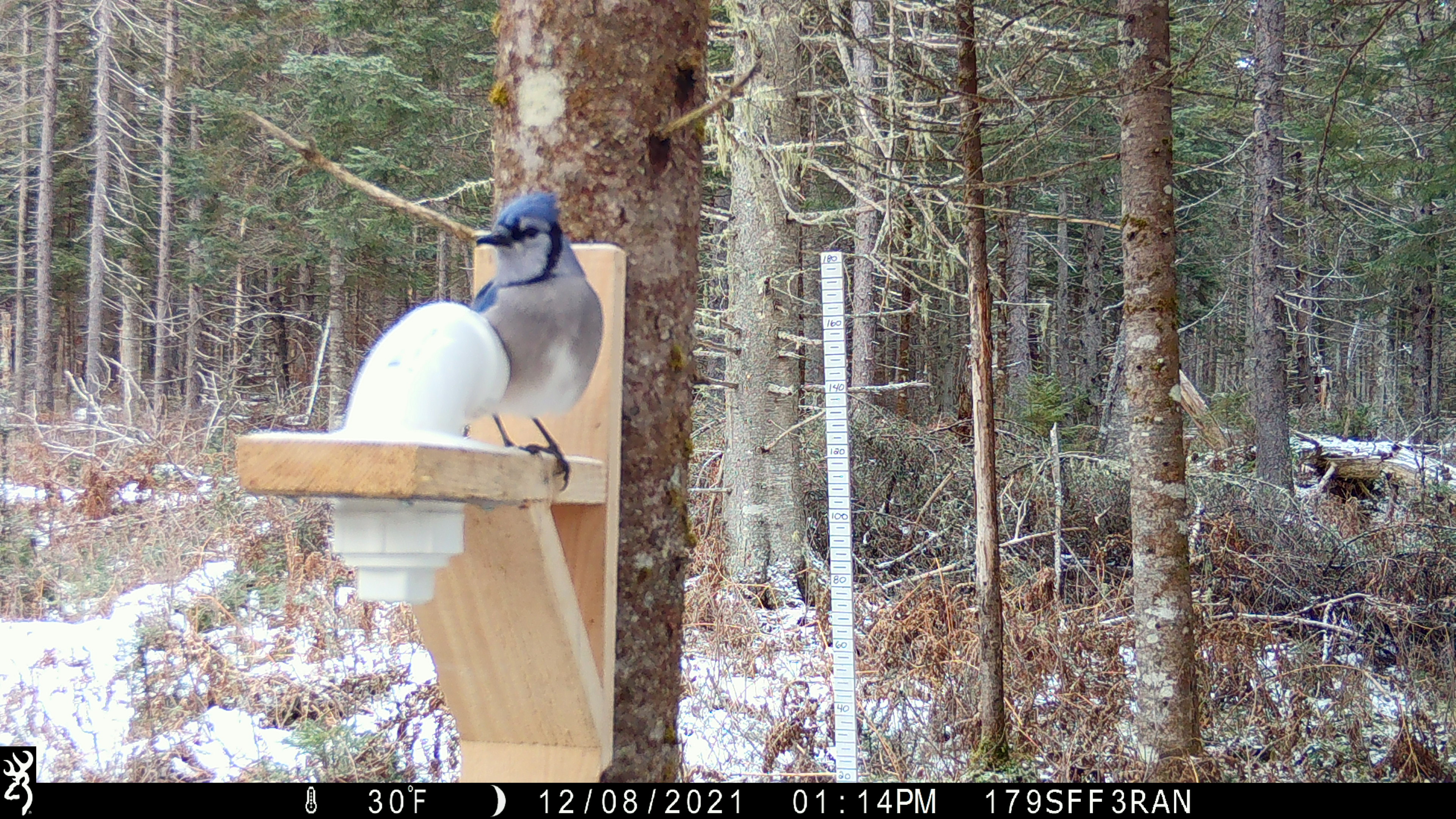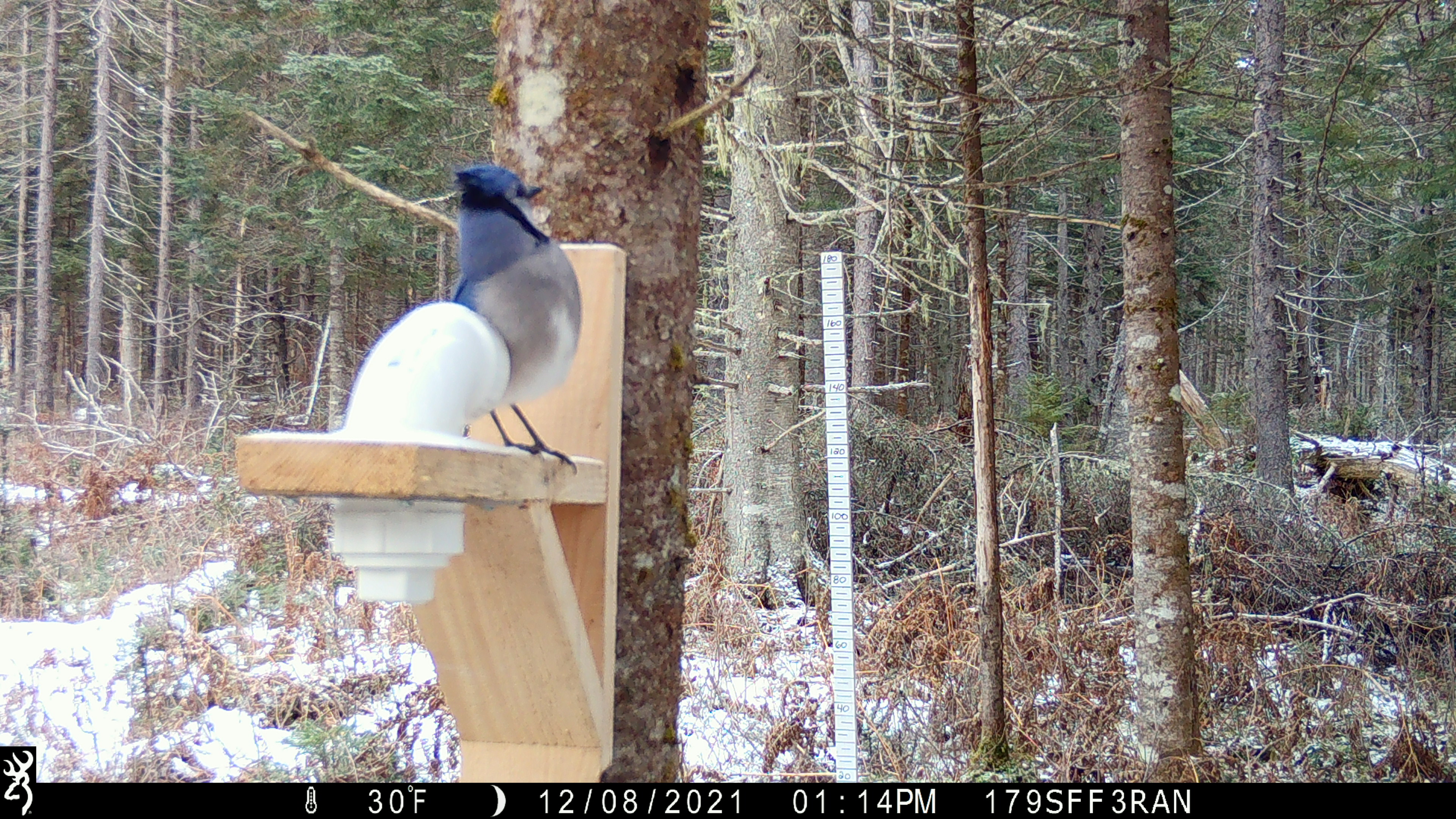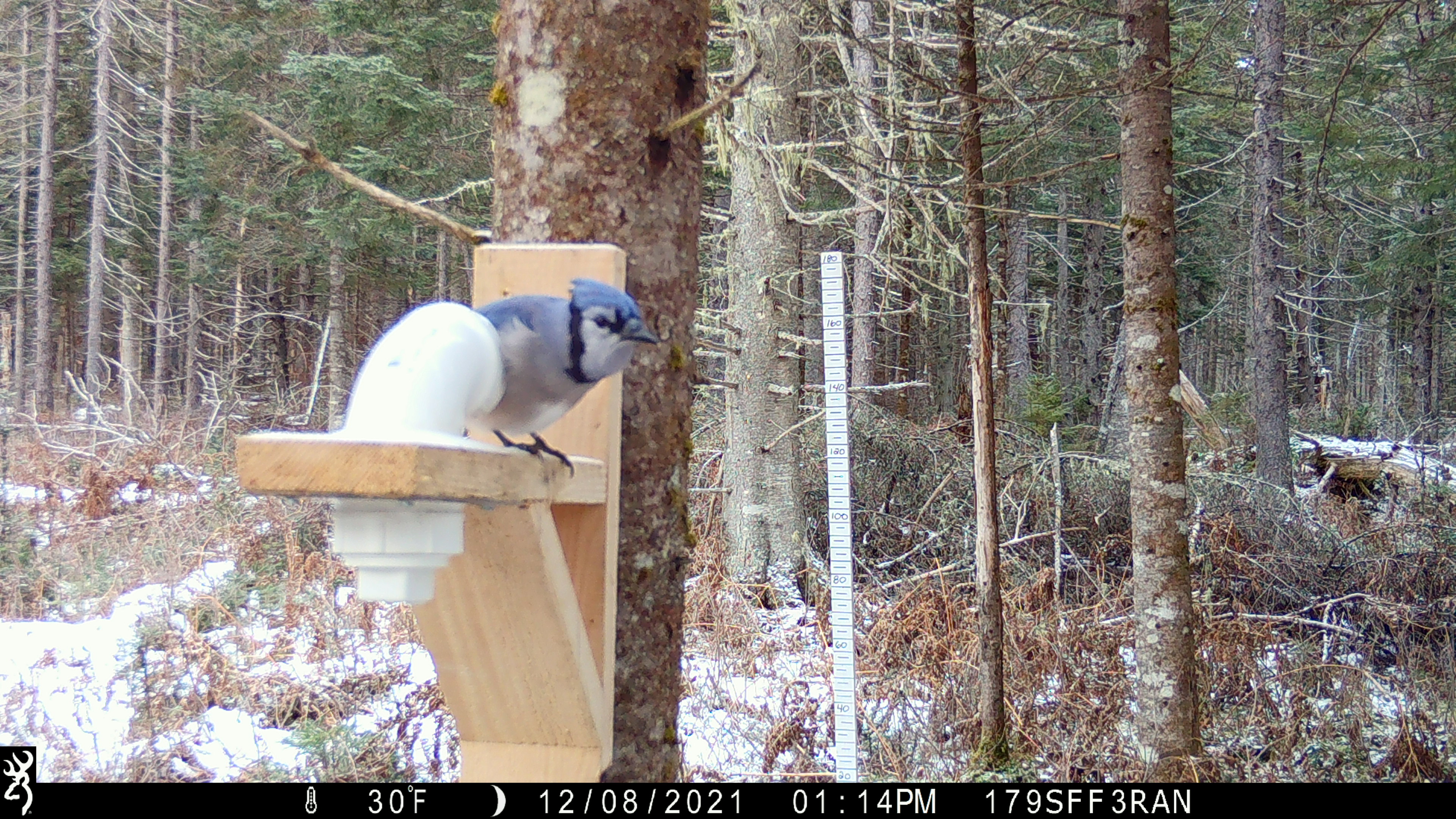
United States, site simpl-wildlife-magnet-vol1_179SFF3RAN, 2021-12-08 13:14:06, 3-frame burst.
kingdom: Animalia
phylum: Chordata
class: Aves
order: Passeriformes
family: Corvidae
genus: Cyanocitta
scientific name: Cyanocitta cristata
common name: blue jay